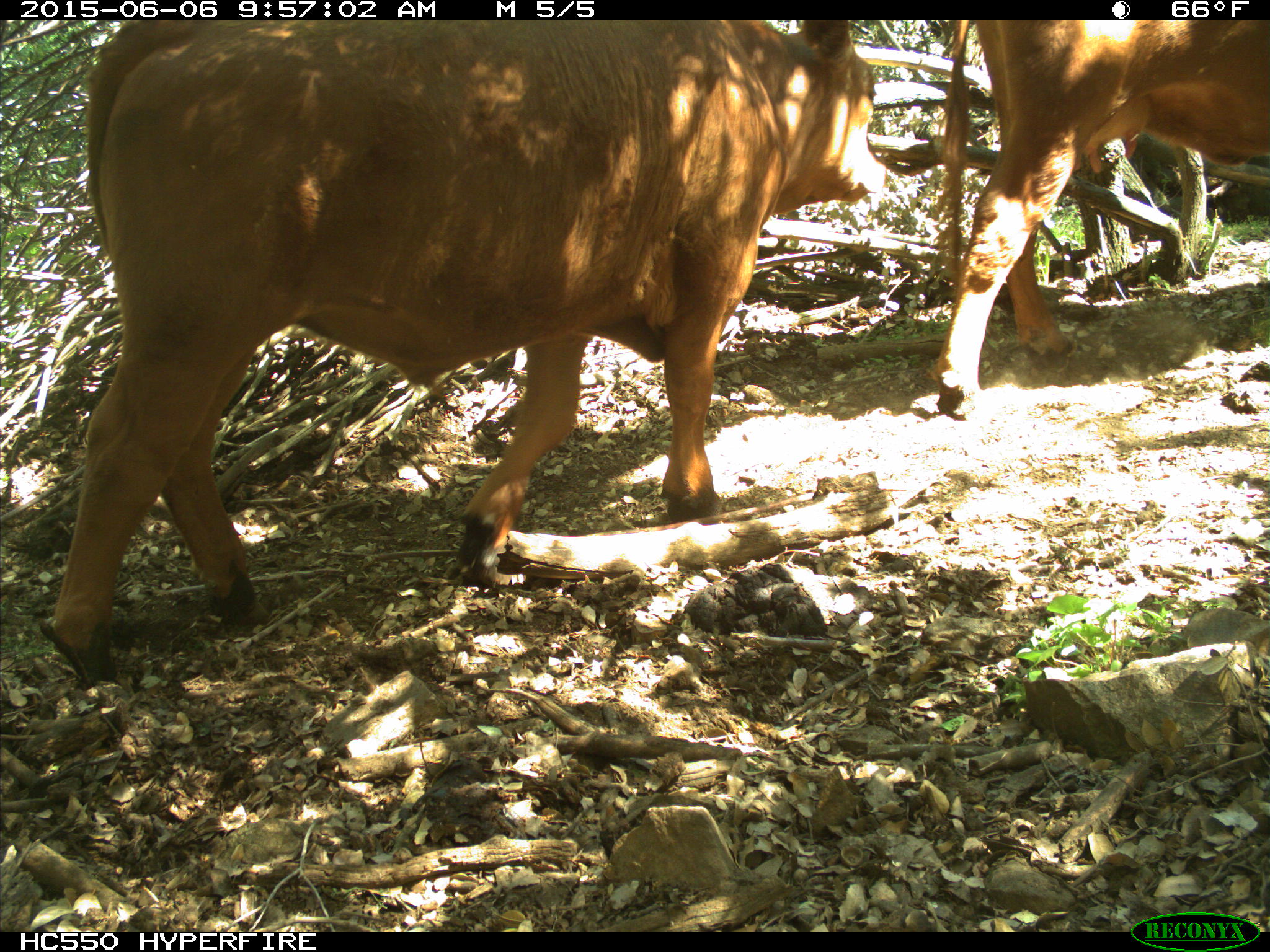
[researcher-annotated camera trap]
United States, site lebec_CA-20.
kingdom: Animalia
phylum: Chordata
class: Mammalia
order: Artiodactyla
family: Bovidae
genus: Bos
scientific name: Bos taurus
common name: domestic cow